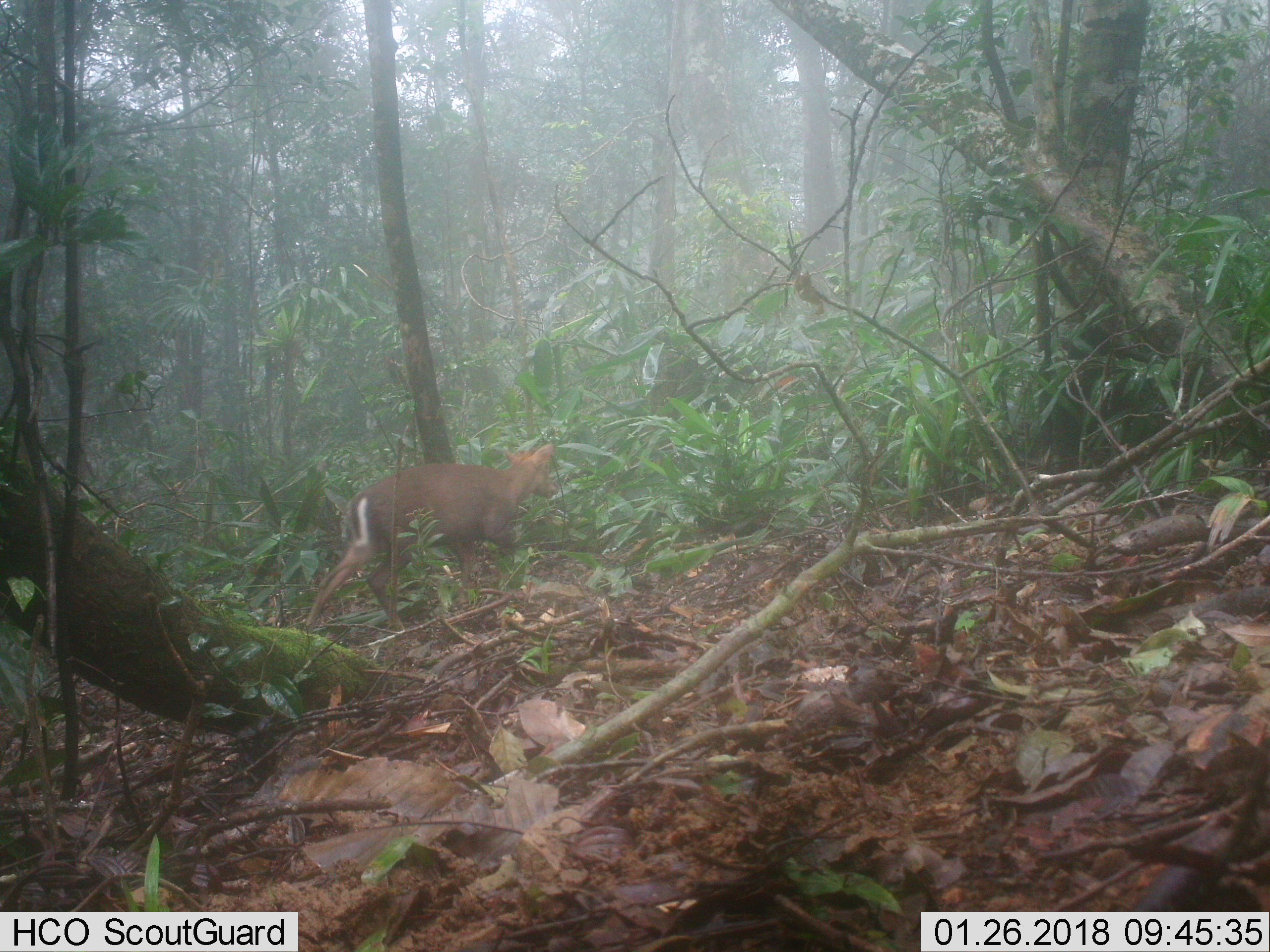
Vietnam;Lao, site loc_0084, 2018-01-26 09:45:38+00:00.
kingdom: Animalia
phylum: Chordata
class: Mammalia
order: Artiodactyla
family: Cervidae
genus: Muntiacus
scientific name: Muntiacus rooseveltorum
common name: roosevelt's muntjac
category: roosevelts muntjac group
Roosevelts muntjac group (roosevelt's muntjac) (Muntiacus rooseveltorum). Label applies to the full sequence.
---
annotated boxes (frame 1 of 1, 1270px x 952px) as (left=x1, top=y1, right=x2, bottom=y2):
roosevelts muntjac group: (left=304, top=443, right=558, bottom=634)